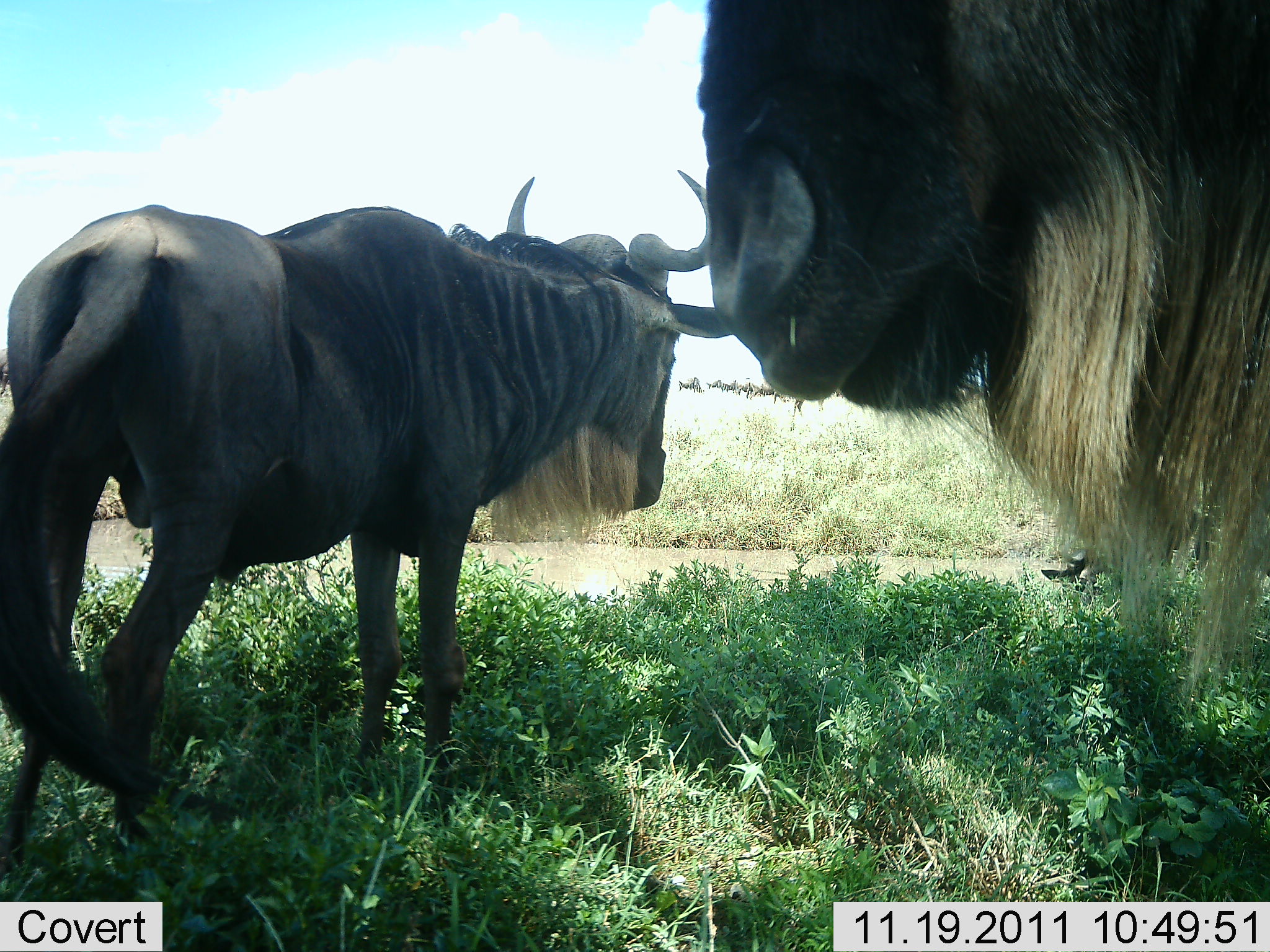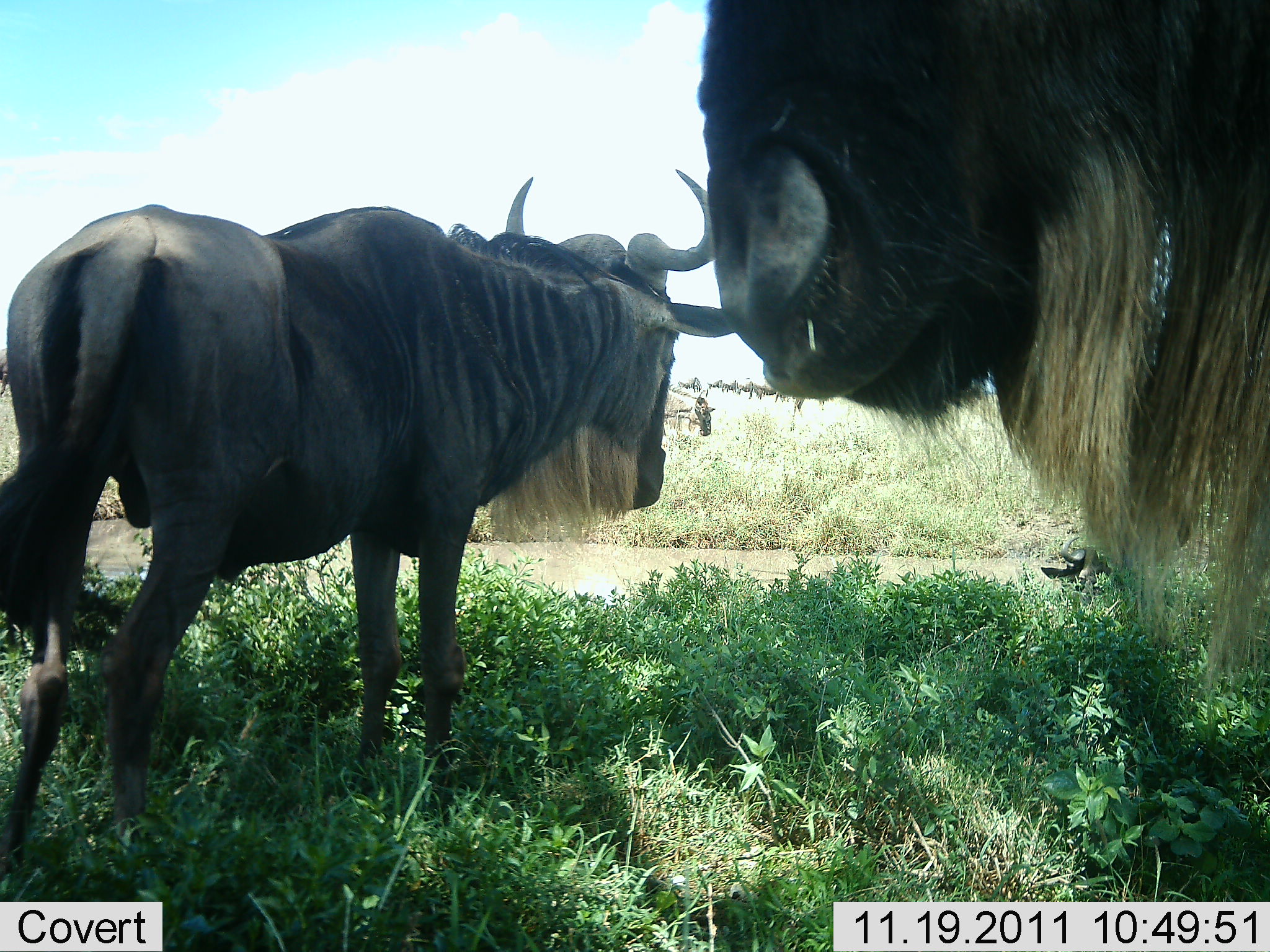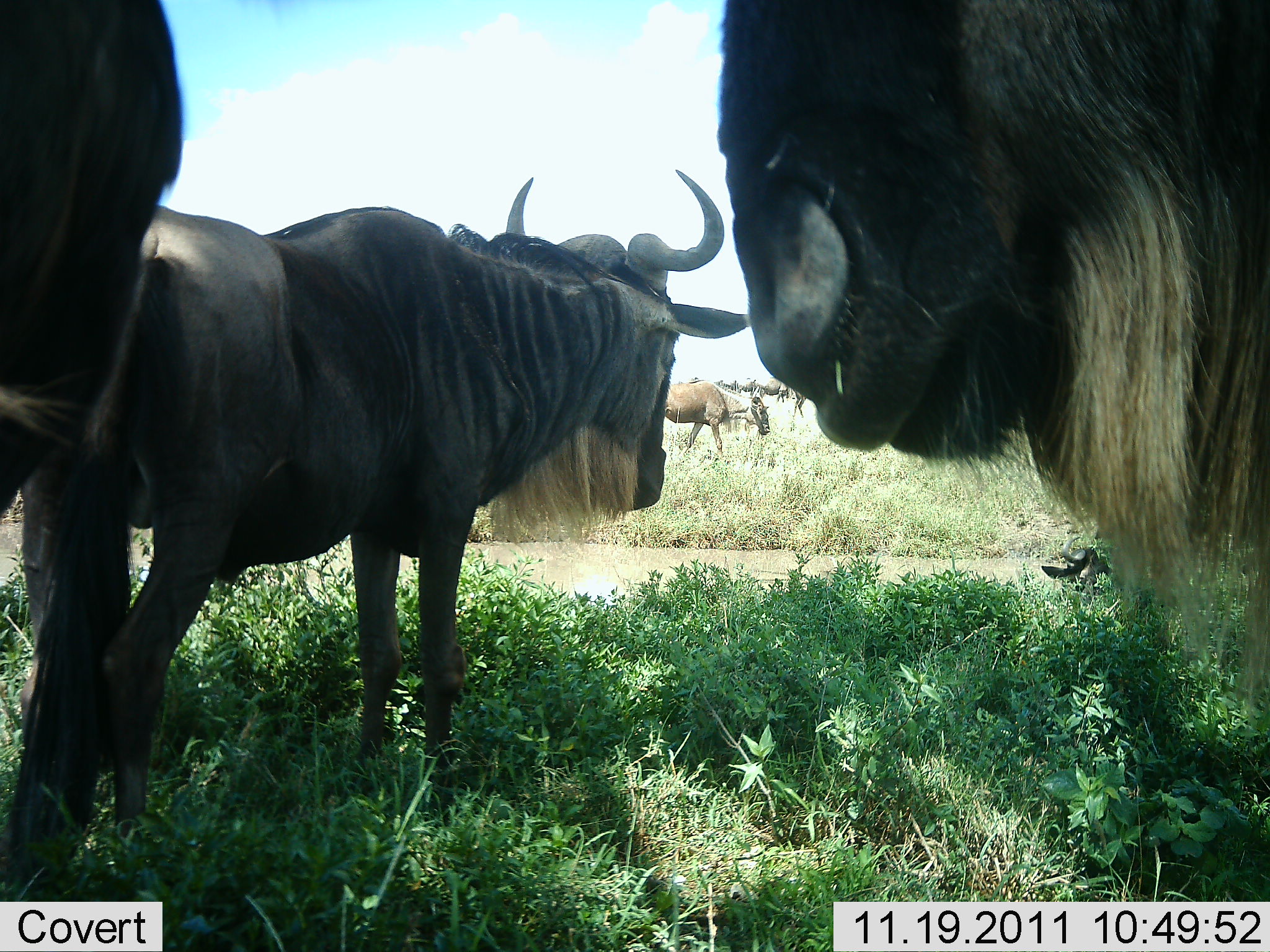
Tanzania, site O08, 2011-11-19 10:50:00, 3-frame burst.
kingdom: Animalia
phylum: Chordata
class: Mammalia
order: Artiodactyla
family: Bovidae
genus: Connochaetes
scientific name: Connochaetes taurinus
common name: blue wildebeest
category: wildebeest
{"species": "wildebeest (blue wildebeest) (Connochaetes taurinus)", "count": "4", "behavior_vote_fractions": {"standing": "93%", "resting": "7%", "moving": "27%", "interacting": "0%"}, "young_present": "7%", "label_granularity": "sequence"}